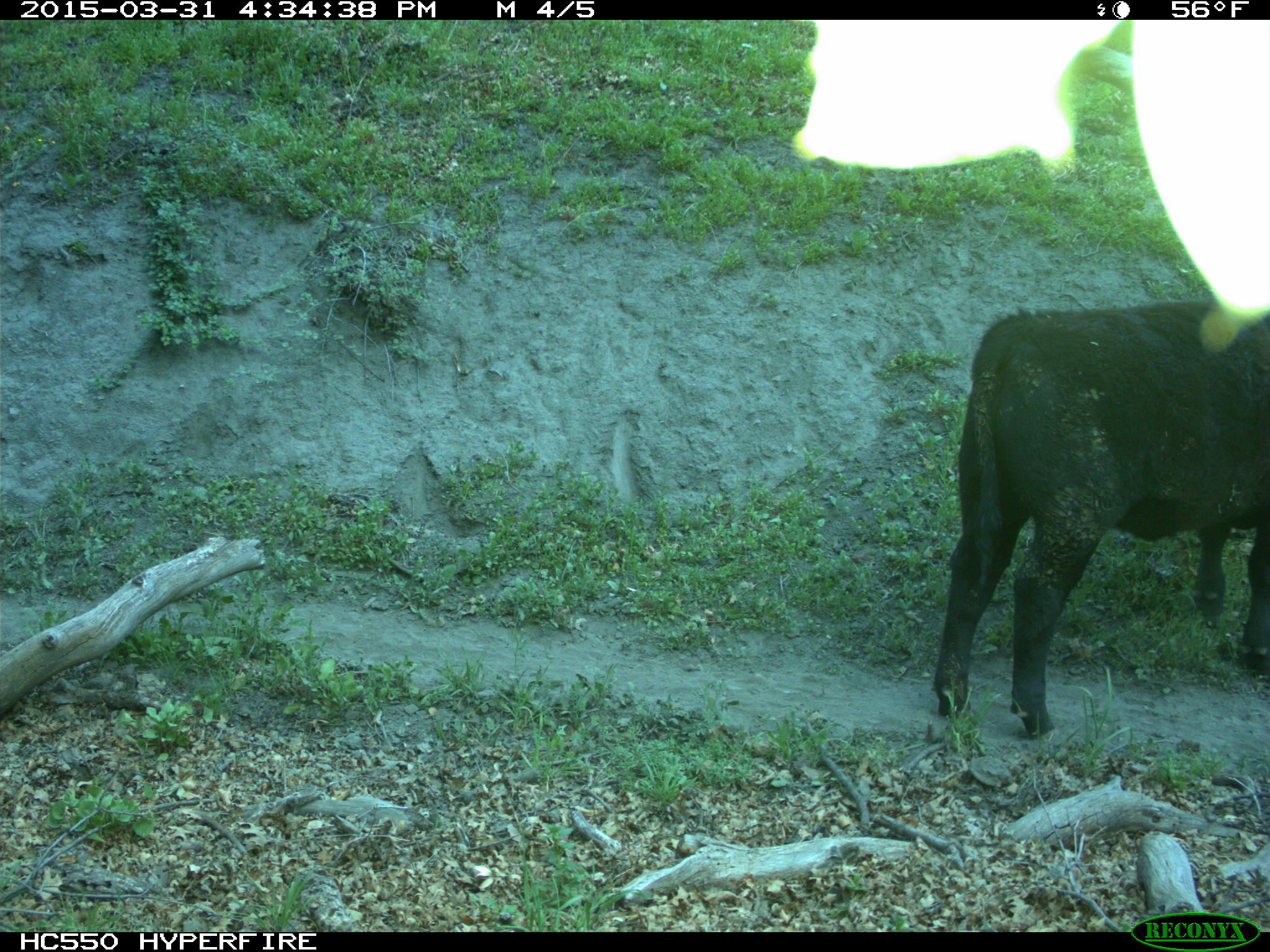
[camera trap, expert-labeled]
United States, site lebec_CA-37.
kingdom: Animalia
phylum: Chordata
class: Mammalia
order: Artiodactyla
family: Bovidae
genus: Bos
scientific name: Bos taurus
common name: domestic cow